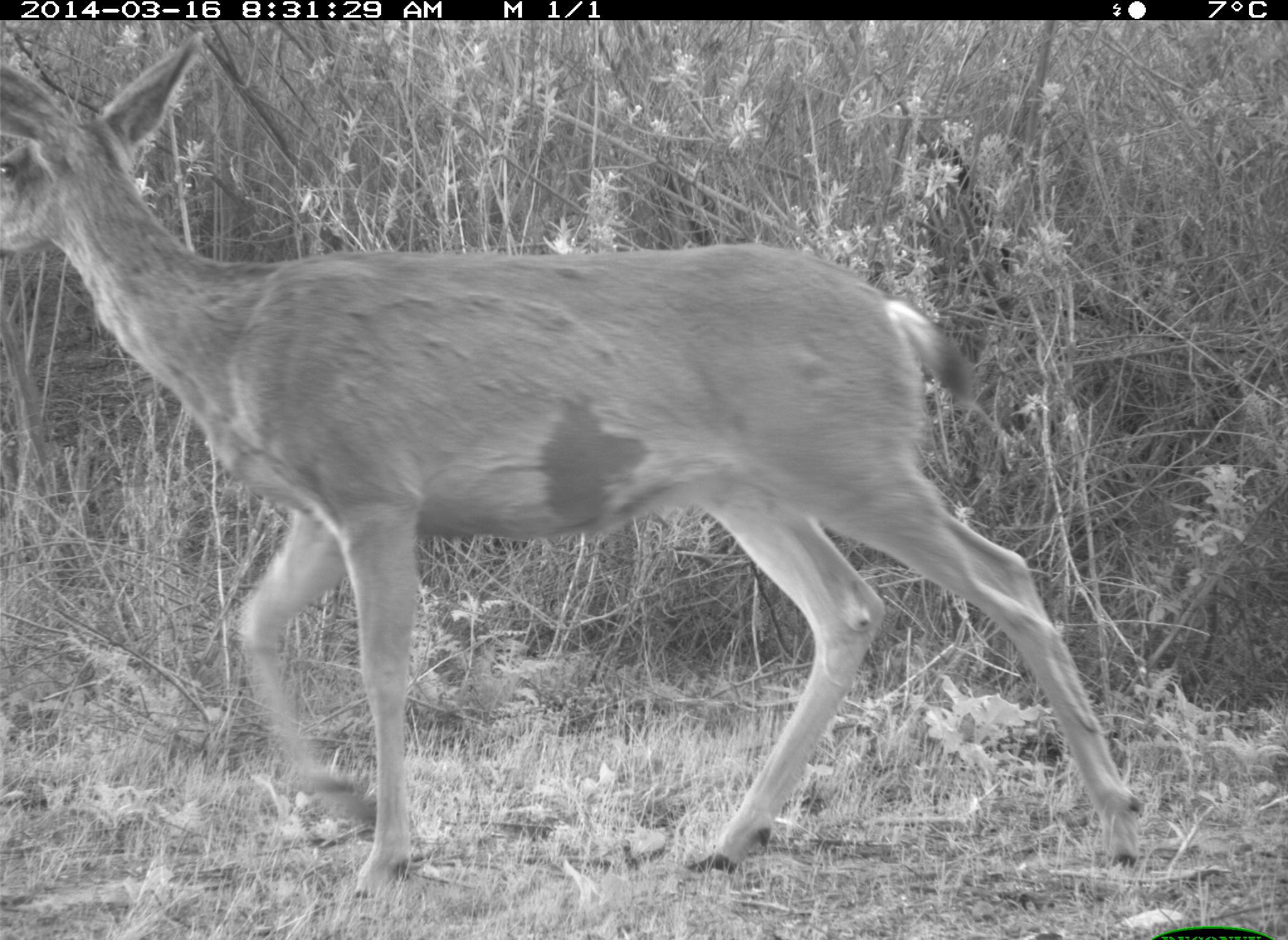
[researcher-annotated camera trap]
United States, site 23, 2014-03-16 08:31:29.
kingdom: Animalia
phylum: Chordata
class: Mammalia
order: Artiodactyla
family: Cervidae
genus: Odocoileus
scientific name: Odocoileus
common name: deer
Deer (Odocoileus).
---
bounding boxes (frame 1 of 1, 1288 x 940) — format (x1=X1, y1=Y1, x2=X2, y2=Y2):
deer: (x1=0, y1=34, x2=1150, y2=888)